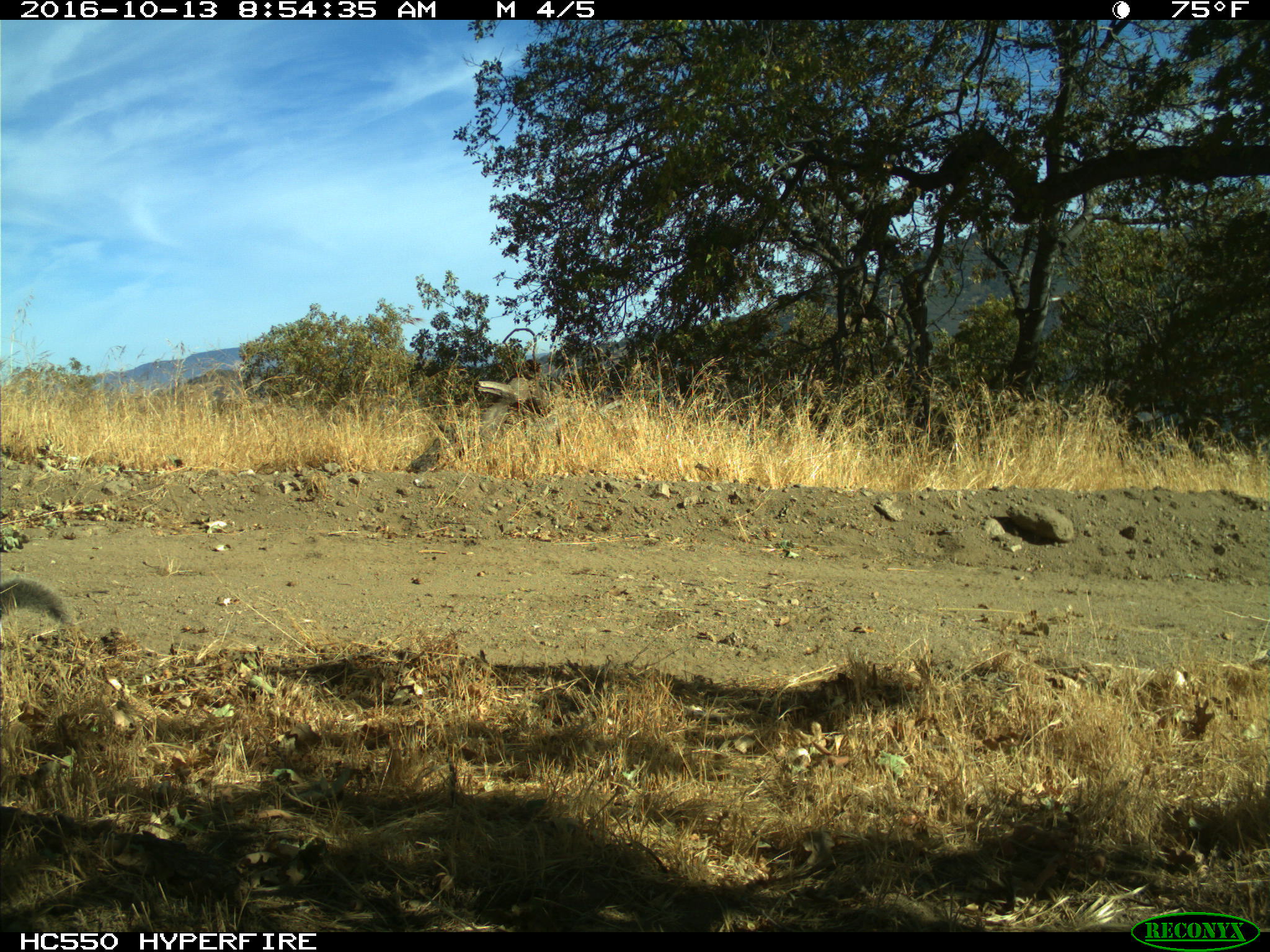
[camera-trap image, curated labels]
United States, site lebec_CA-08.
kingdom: Animalia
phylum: Chordata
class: Mammalia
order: Rodentia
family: Sciuridae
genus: Sciurus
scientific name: Sciurus carolinensis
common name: eastern gray squirrel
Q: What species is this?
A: Sciurus carolinensis (eastern gray squirrel).